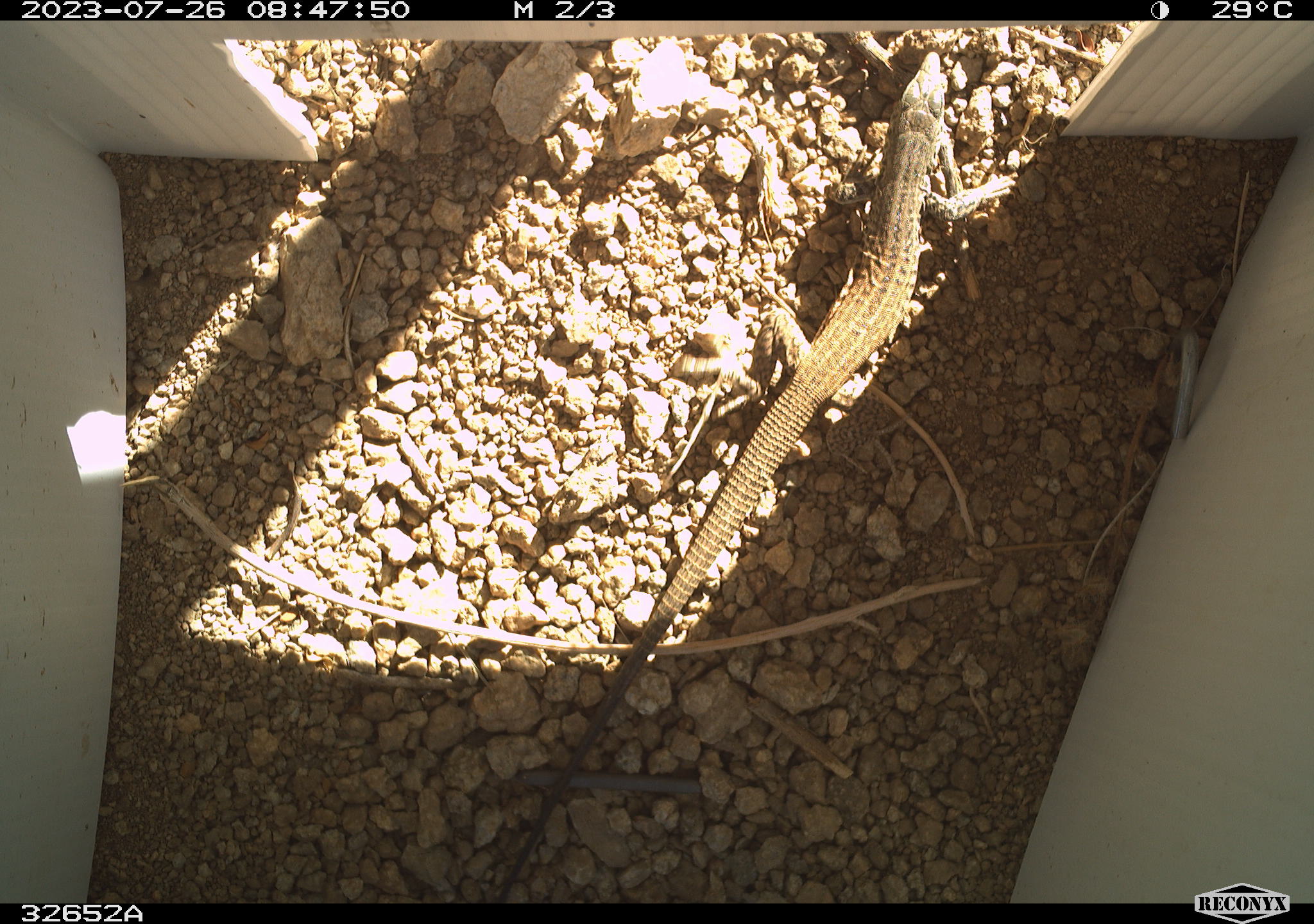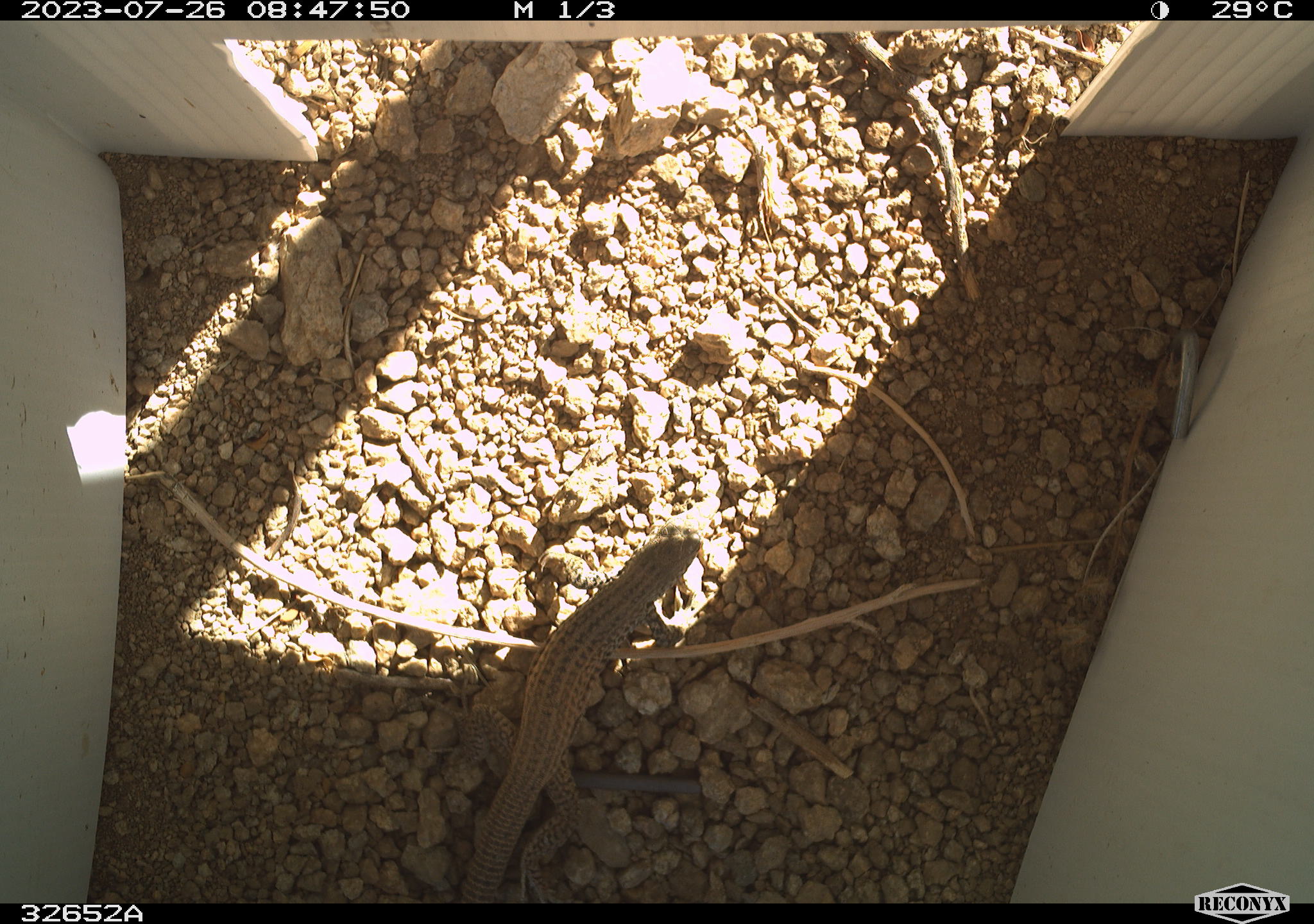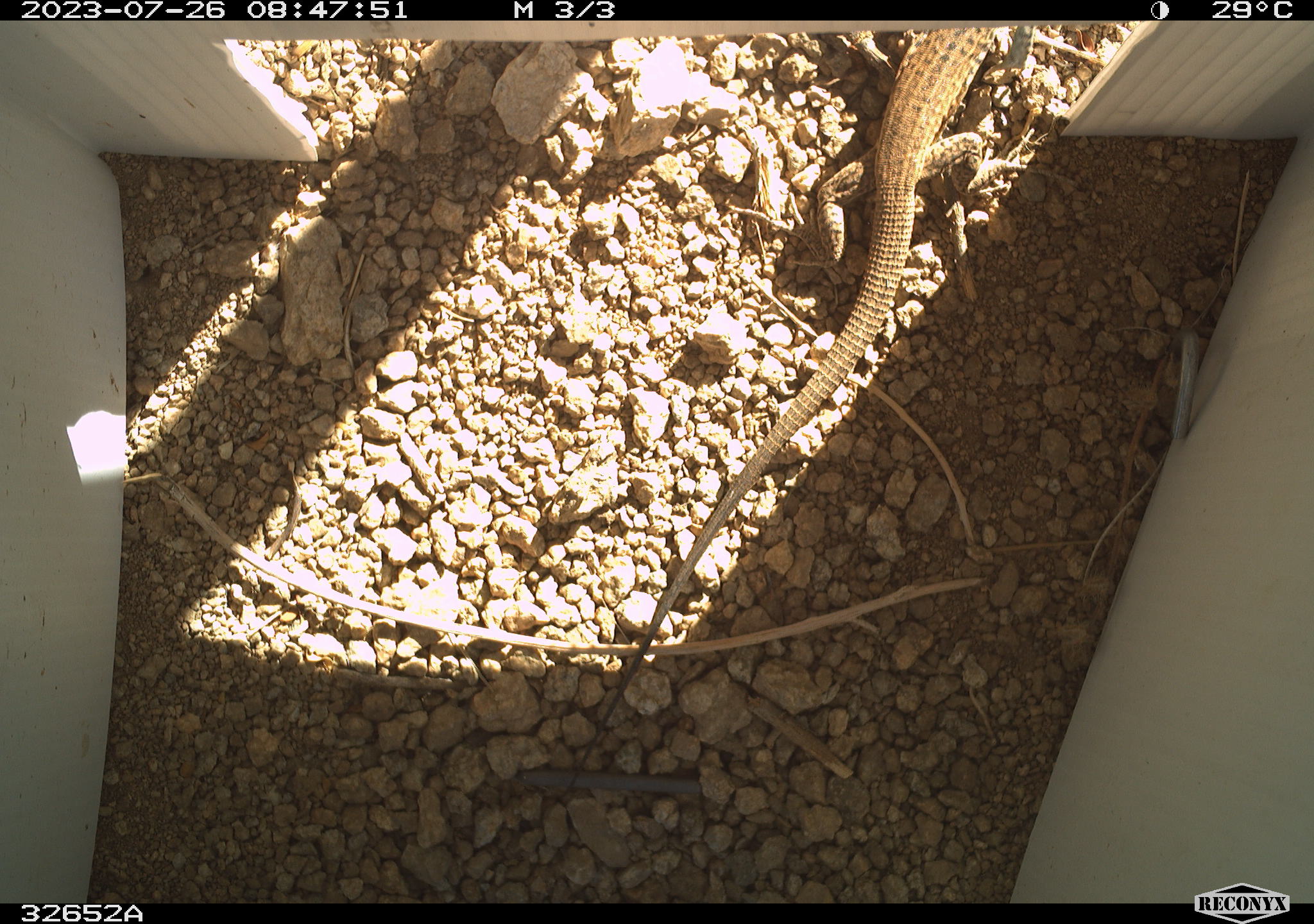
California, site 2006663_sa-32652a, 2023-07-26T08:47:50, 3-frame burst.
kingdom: Animalia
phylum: Chordata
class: Reptilia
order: Squamata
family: Teiidae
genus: Aspidoscelis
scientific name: Aspidoscelis tigris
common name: western whiptail